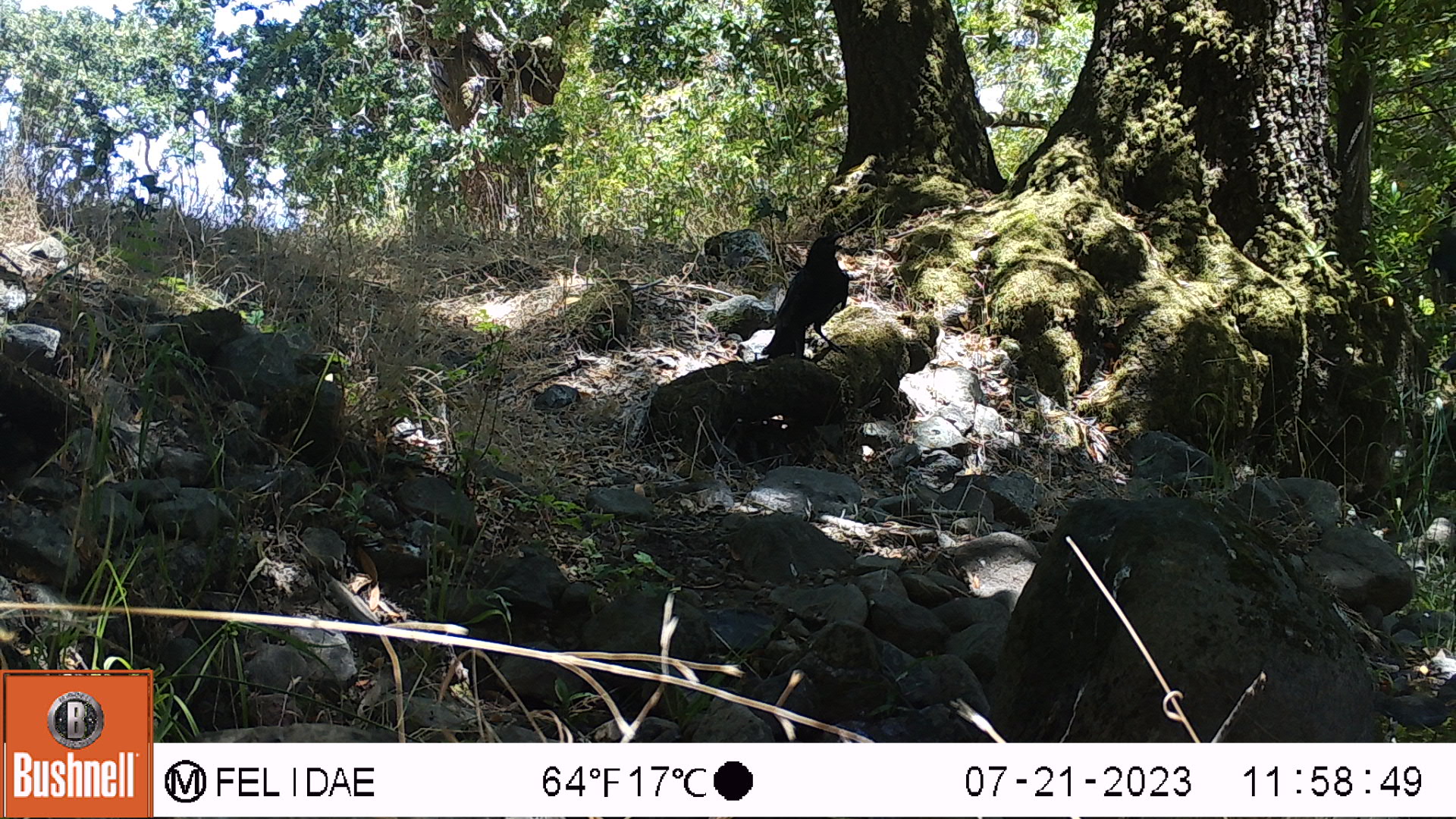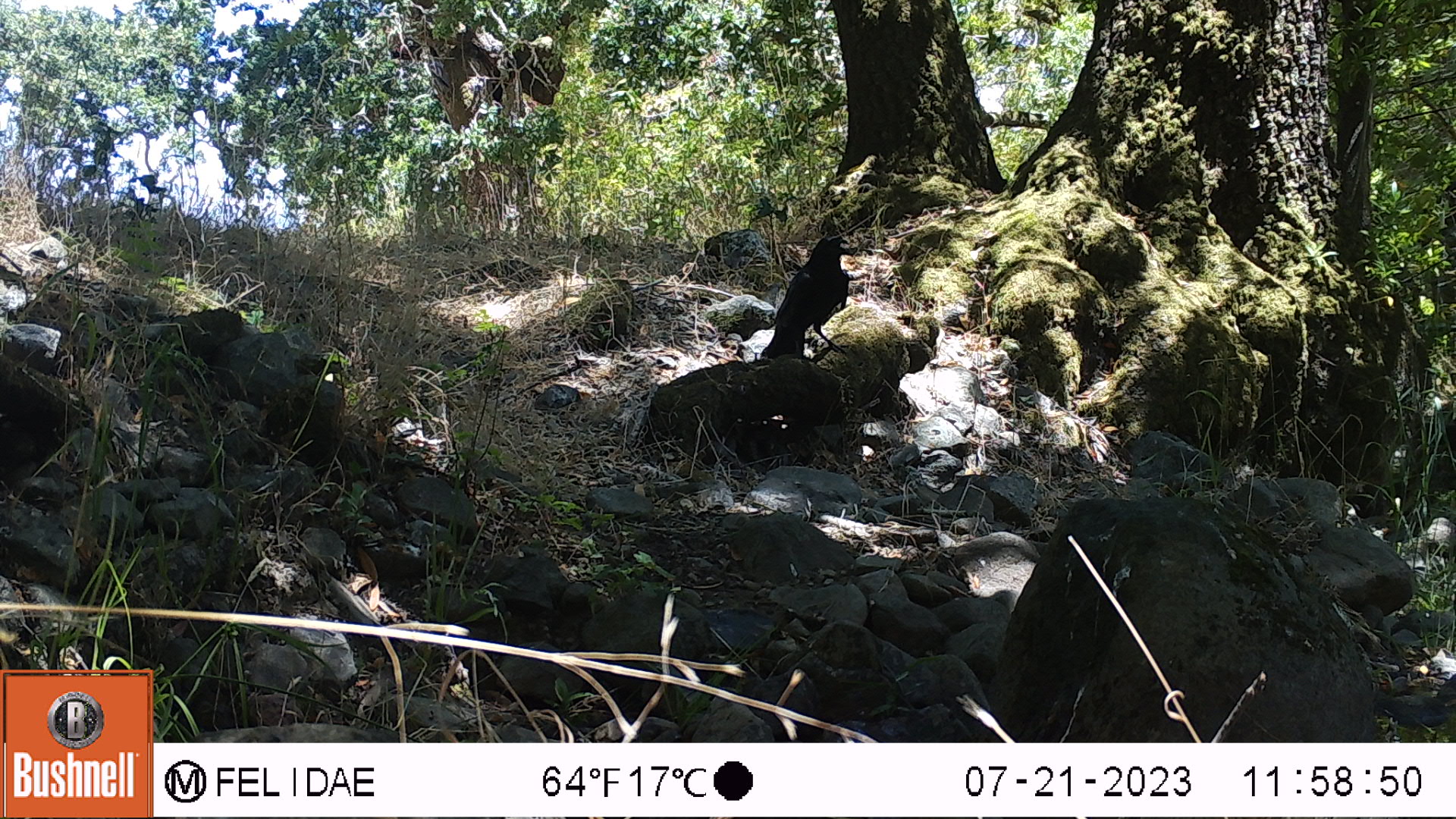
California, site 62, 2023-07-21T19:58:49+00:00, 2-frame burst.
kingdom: Animalia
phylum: Chordata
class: Aves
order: Passeriformes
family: Corvidae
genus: Corvus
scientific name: Corvus brachyrhynchos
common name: american crow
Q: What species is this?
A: American crow (Corvus brachyrhynchos).